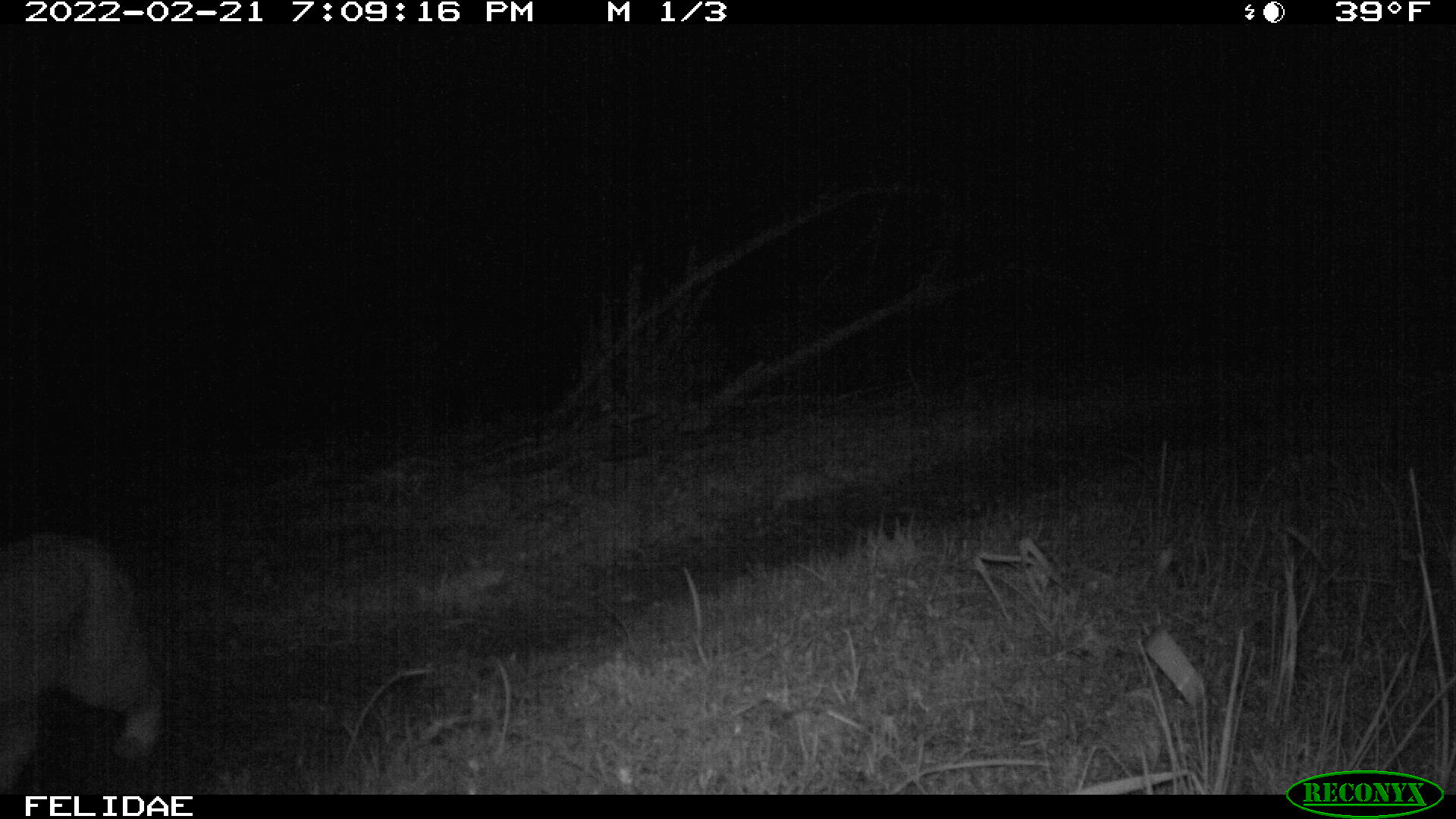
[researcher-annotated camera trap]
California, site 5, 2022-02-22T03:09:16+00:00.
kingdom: Animalia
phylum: Chordata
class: Mammalia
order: Carnivora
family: Felidae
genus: Lynx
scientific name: Lynx rufus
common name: bobcat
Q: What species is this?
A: Bobcat (Lynx rufus).